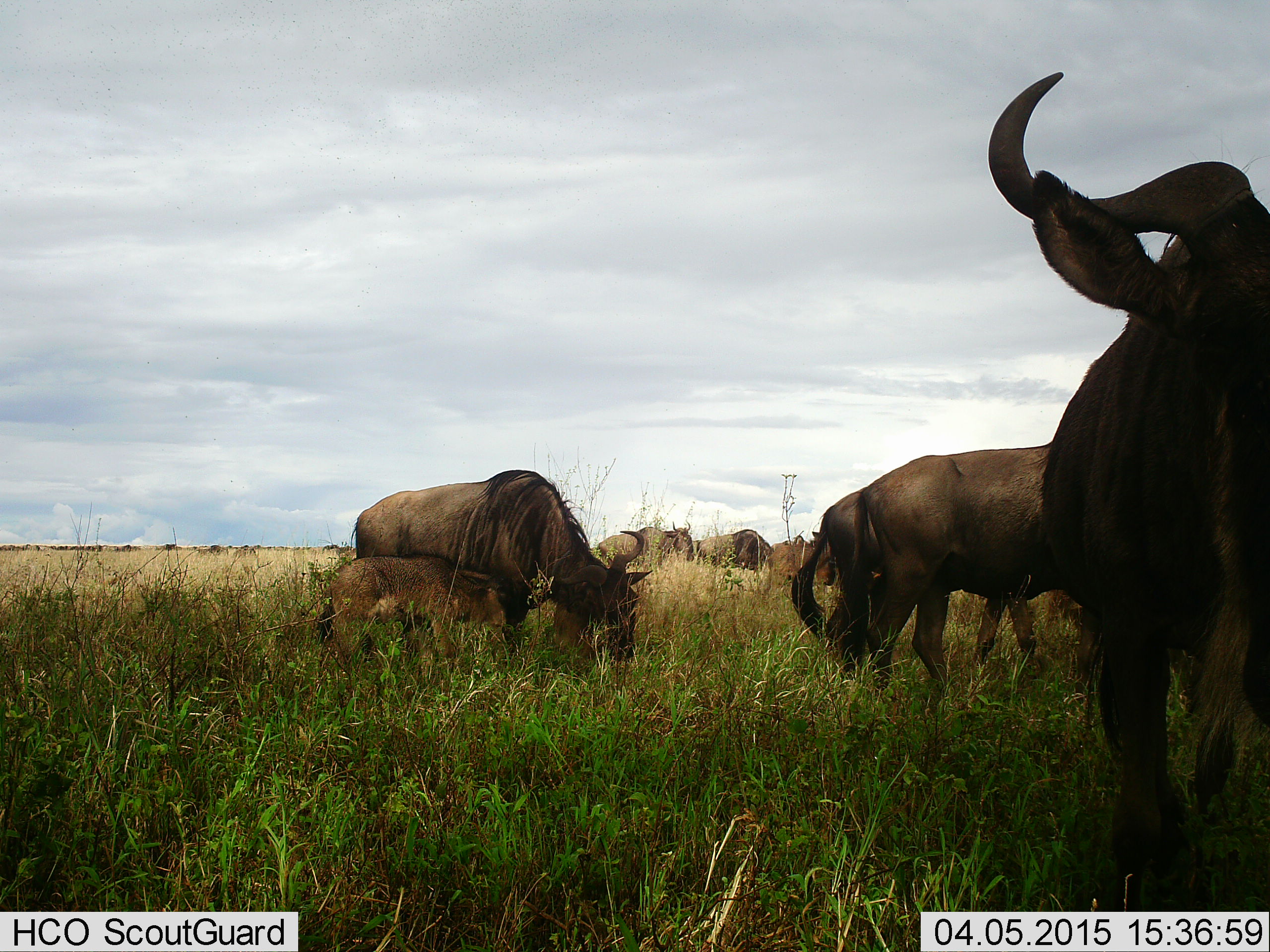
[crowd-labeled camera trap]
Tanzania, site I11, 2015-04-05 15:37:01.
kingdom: Animalia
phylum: Chordata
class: Mammalia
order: Artiodactyla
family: Bovidae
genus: Connochaetes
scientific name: Connochaetes taurinus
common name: blue wildebeest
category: wildebeest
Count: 8.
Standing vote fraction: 80%.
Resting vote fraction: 0%.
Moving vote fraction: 10%.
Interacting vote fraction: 10%.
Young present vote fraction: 80%.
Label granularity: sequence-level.